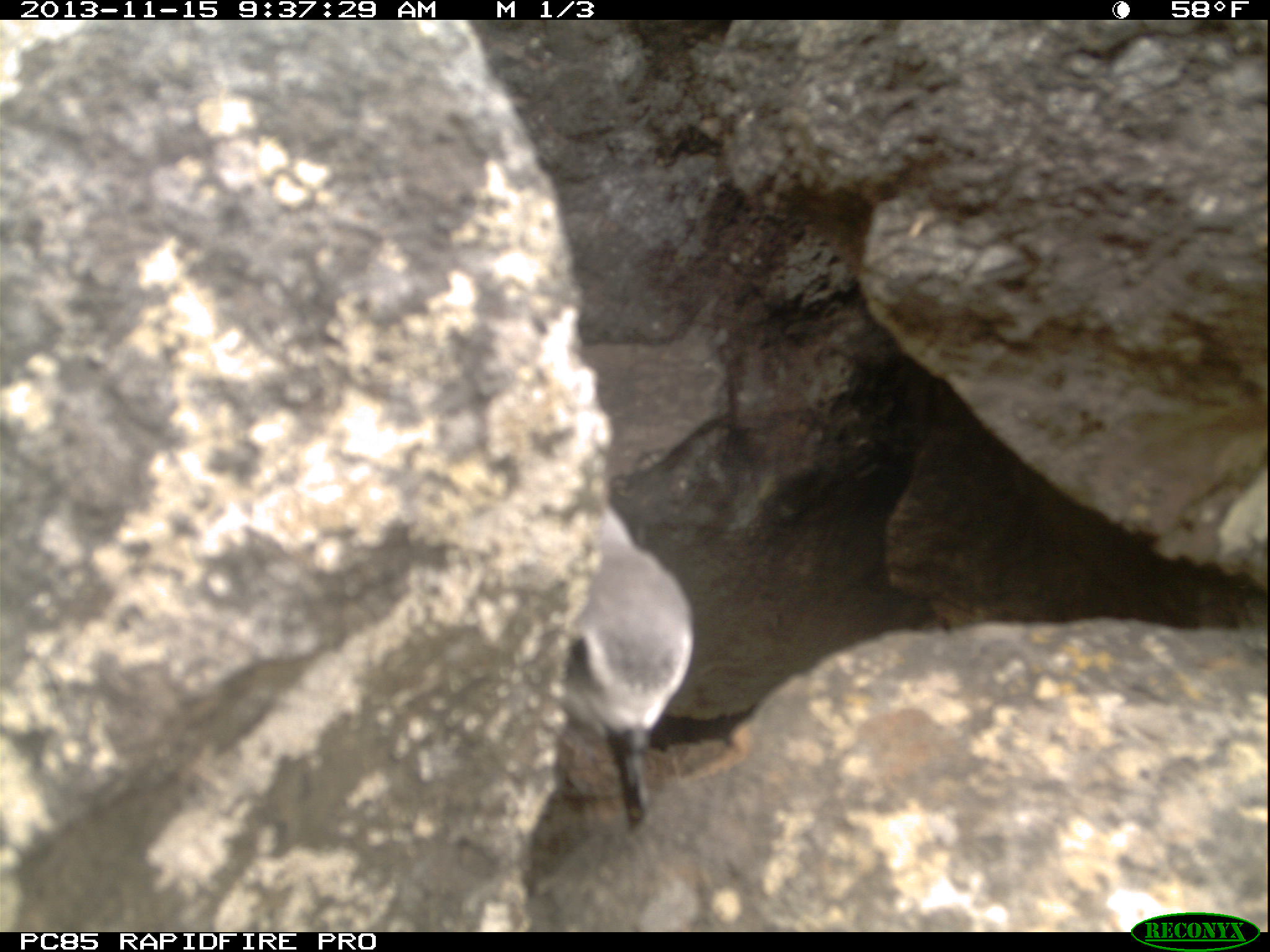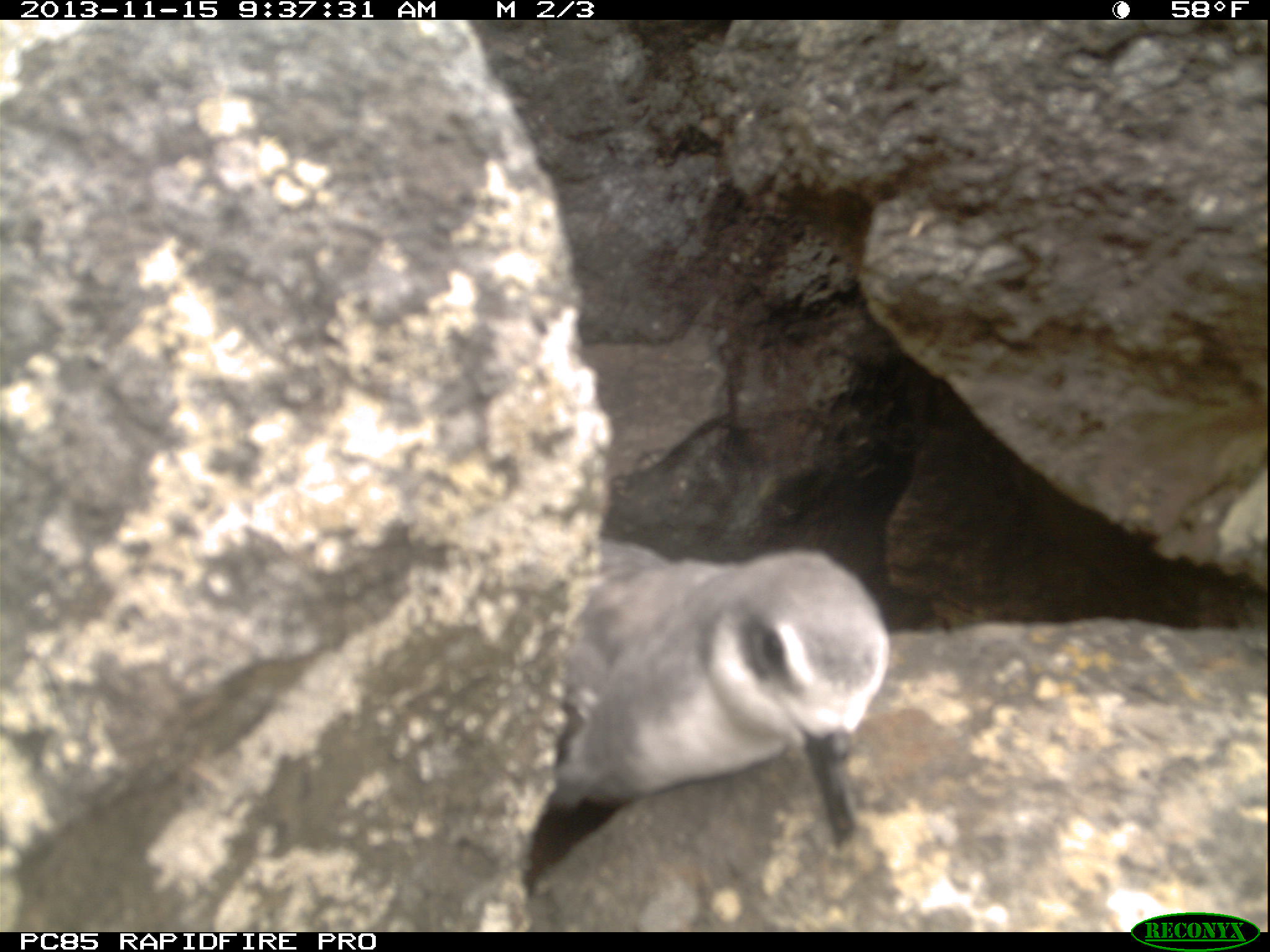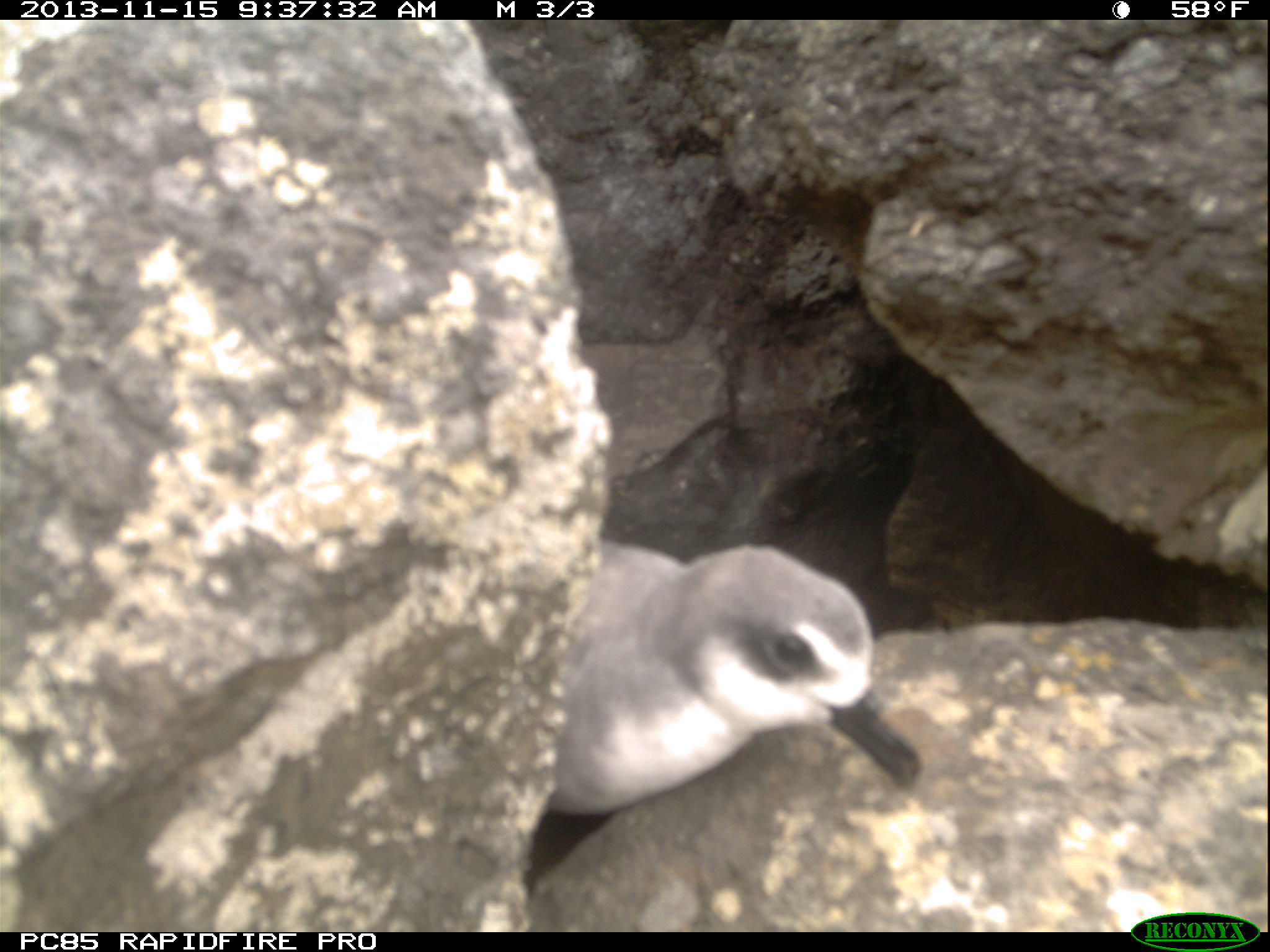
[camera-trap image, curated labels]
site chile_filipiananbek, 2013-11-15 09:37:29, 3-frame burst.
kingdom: Animalia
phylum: Chordata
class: Aves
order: Procellariiformes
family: Procellariidae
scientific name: Procellariidae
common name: petrel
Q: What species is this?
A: Petrel (Procellariidae).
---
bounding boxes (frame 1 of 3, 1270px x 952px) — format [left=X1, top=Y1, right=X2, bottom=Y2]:
petrel: [left=554, top=503, right=698, bottom=832]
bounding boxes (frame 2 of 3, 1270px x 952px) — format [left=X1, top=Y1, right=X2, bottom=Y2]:
petrel: [left=519, top=537, right=891, bottom=904]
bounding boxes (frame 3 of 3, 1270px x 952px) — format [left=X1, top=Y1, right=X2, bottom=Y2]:
petrel: [left=528, top=531, right=924, bottom=886]